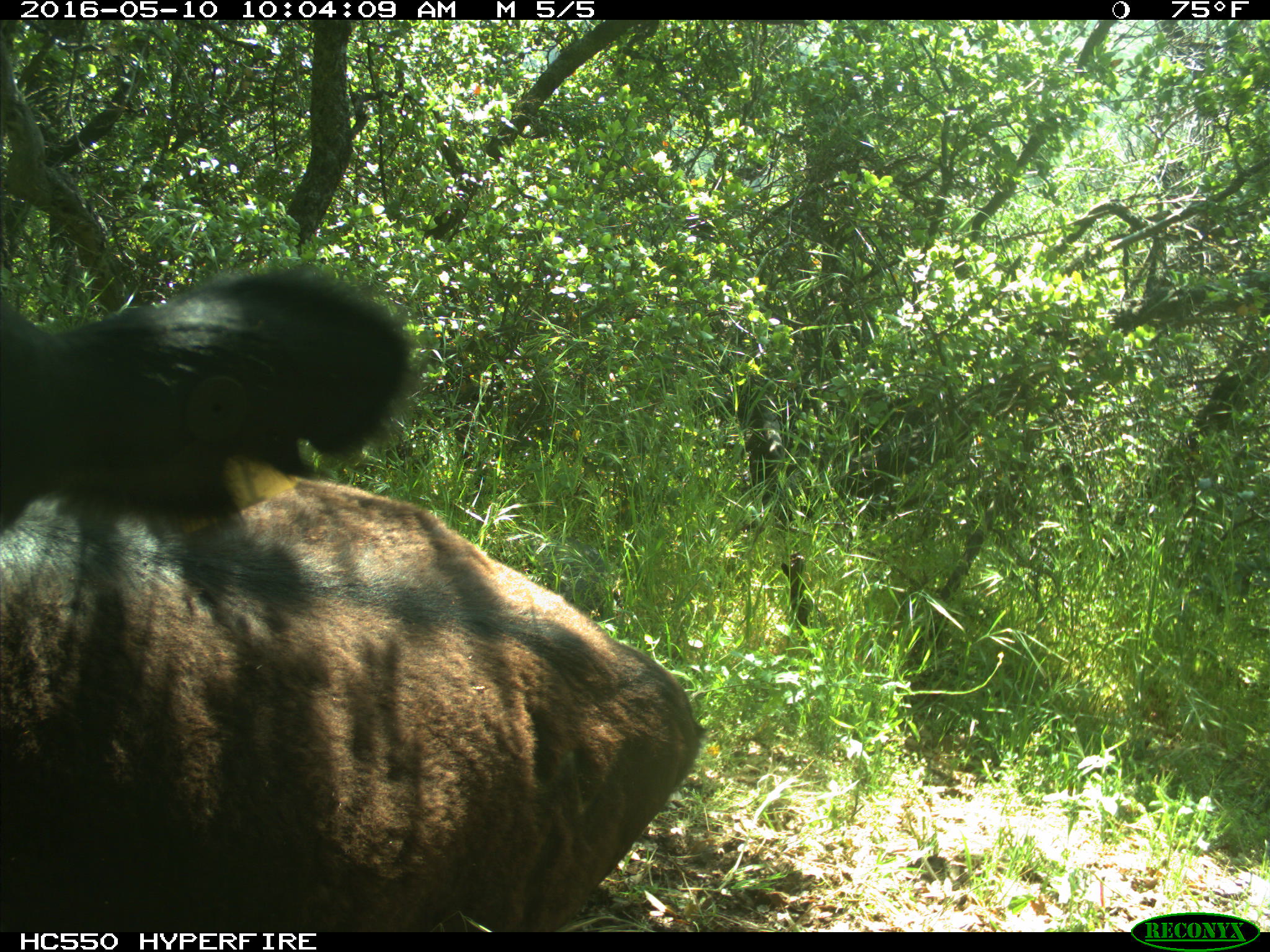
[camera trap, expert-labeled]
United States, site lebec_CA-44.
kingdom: Animalia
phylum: Chordata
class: Mammalia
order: Artiodactyla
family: Bovidae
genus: Bos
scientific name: Bos taurus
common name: domestic cow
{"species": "Bos taurus (domestic cow)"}